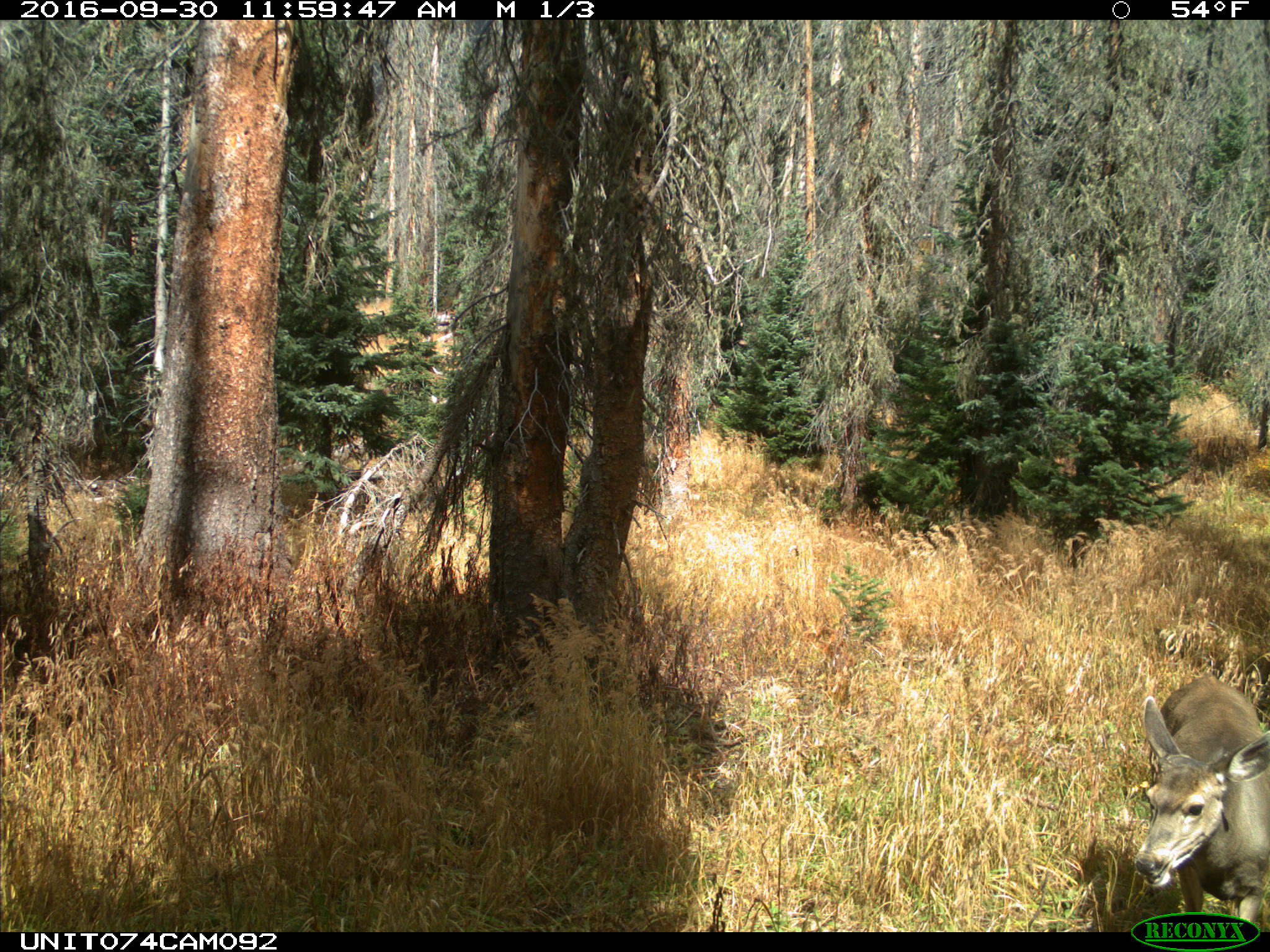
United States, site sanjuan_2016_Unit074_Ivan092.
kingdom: Animalia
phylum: Chordata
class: Mammalia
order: Artiodactyla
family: Cervidae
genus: Odocoileus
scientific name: Odocoileus hemionus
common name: mule deer